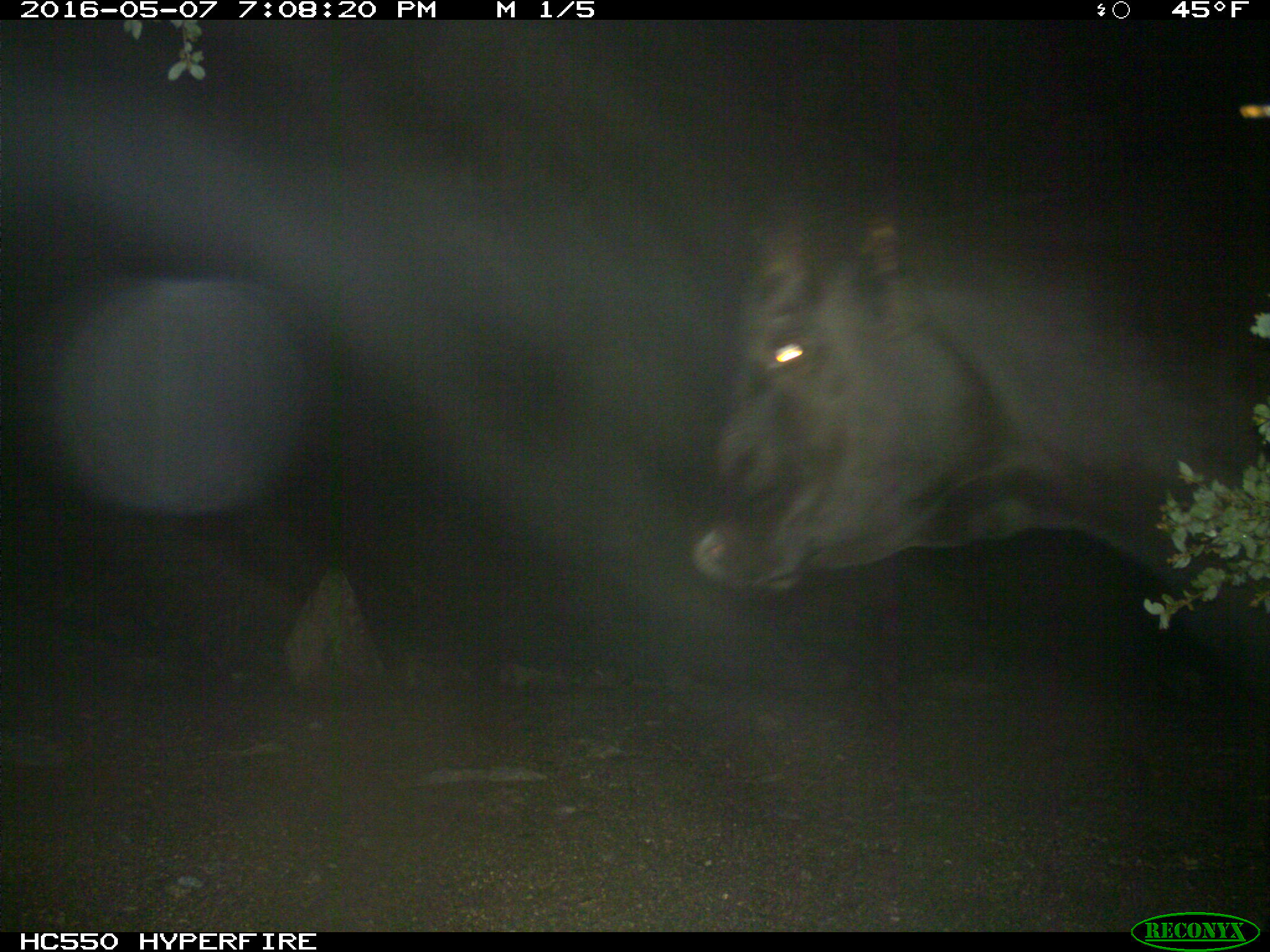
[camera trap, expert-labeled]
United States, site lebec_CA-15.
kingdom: Animalia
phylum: Chordata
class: Mammalia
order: Artiodactyla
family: Bovidae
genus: Bos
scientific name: Bos taurus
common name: domestic cow